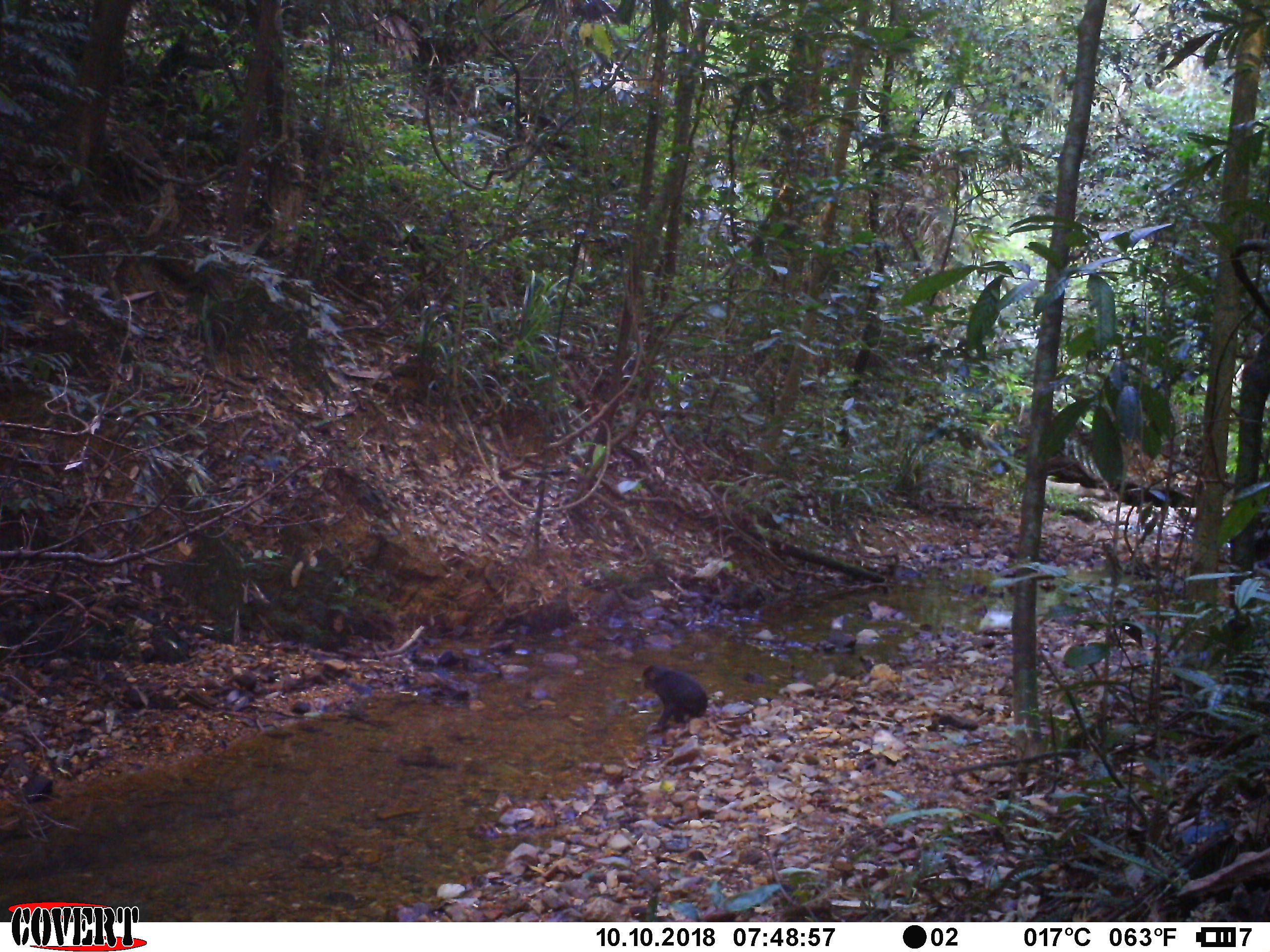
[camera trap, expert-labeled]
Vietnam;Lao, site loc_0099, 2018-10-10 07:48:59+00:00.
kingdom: Animalia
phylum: Chordata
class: Mammalia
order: Primates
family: Cercopithecidae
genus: Macaca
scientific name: Macaca arctoides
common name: stump-tailed macaque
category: stump tailed macaque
Stump tailed macaque (stump-tailed macaque) (Macaca arctoides). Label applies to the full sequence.